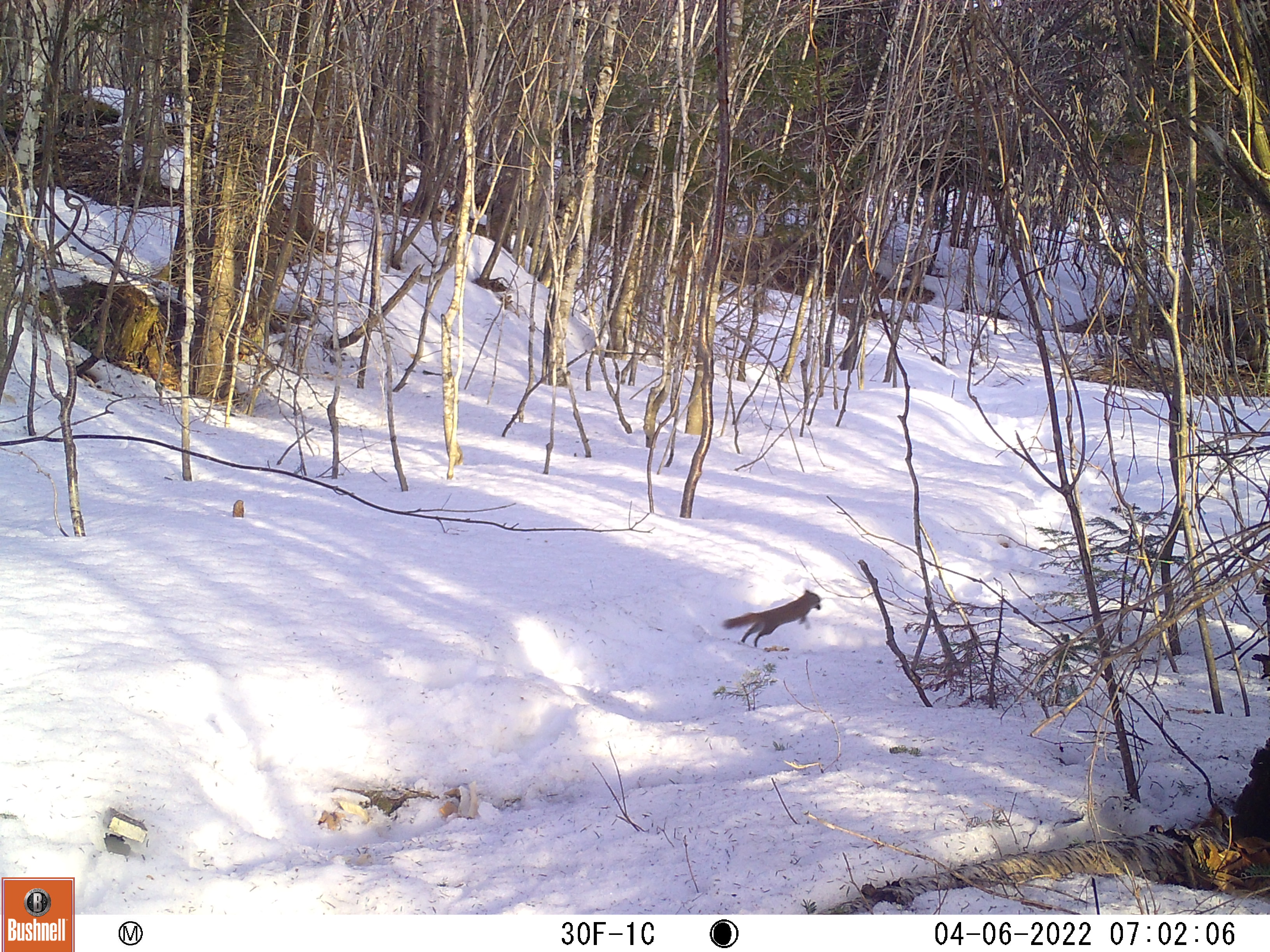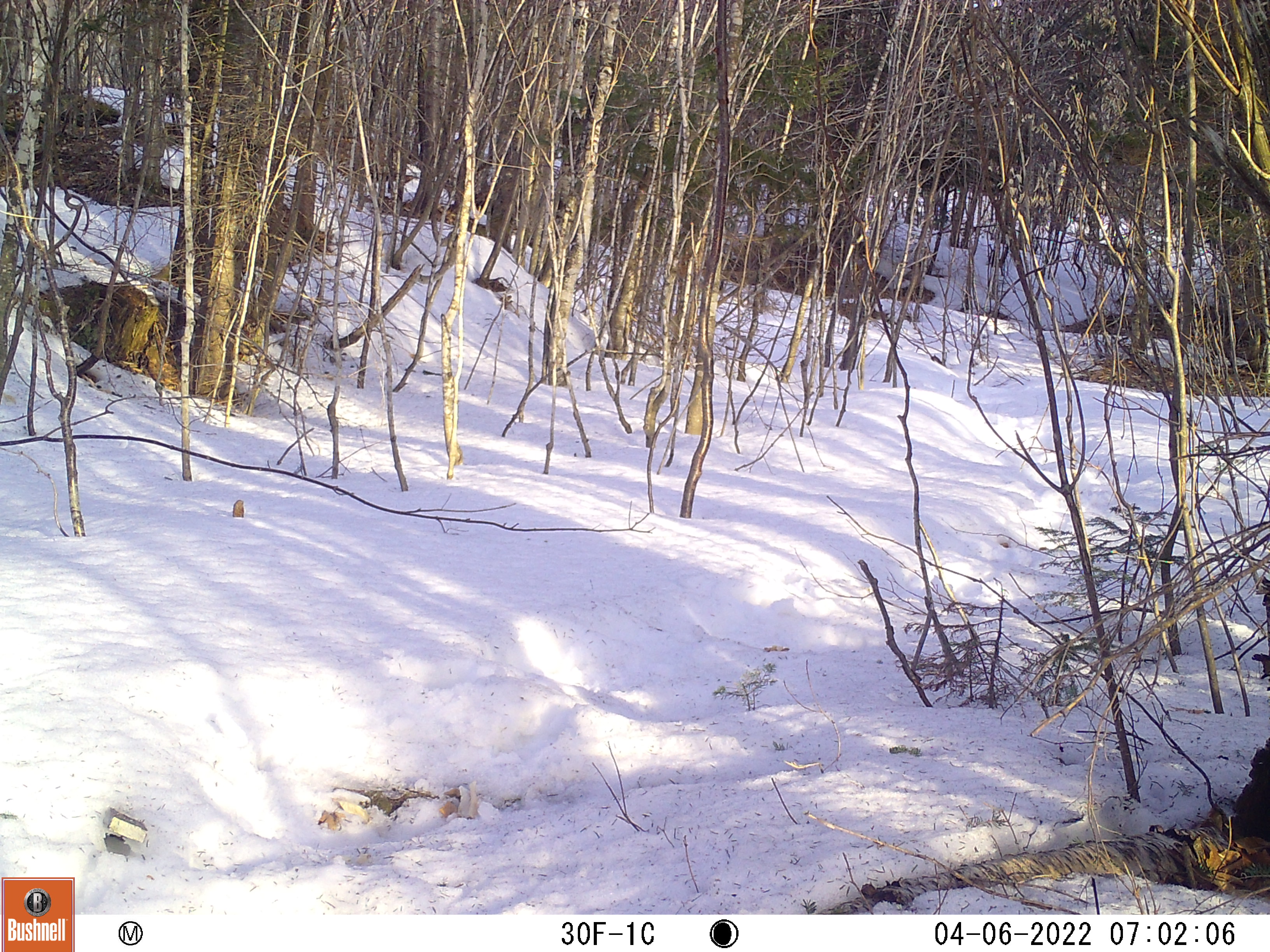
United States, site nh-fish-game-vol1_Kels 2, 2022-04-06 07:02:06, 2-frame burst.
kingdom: Animalia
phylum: Chordata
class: Mammalia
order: Rodentia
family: Sciuridae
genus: Tamiasciurus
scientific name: Tamiasciurus hudsonicus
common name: red squirrel